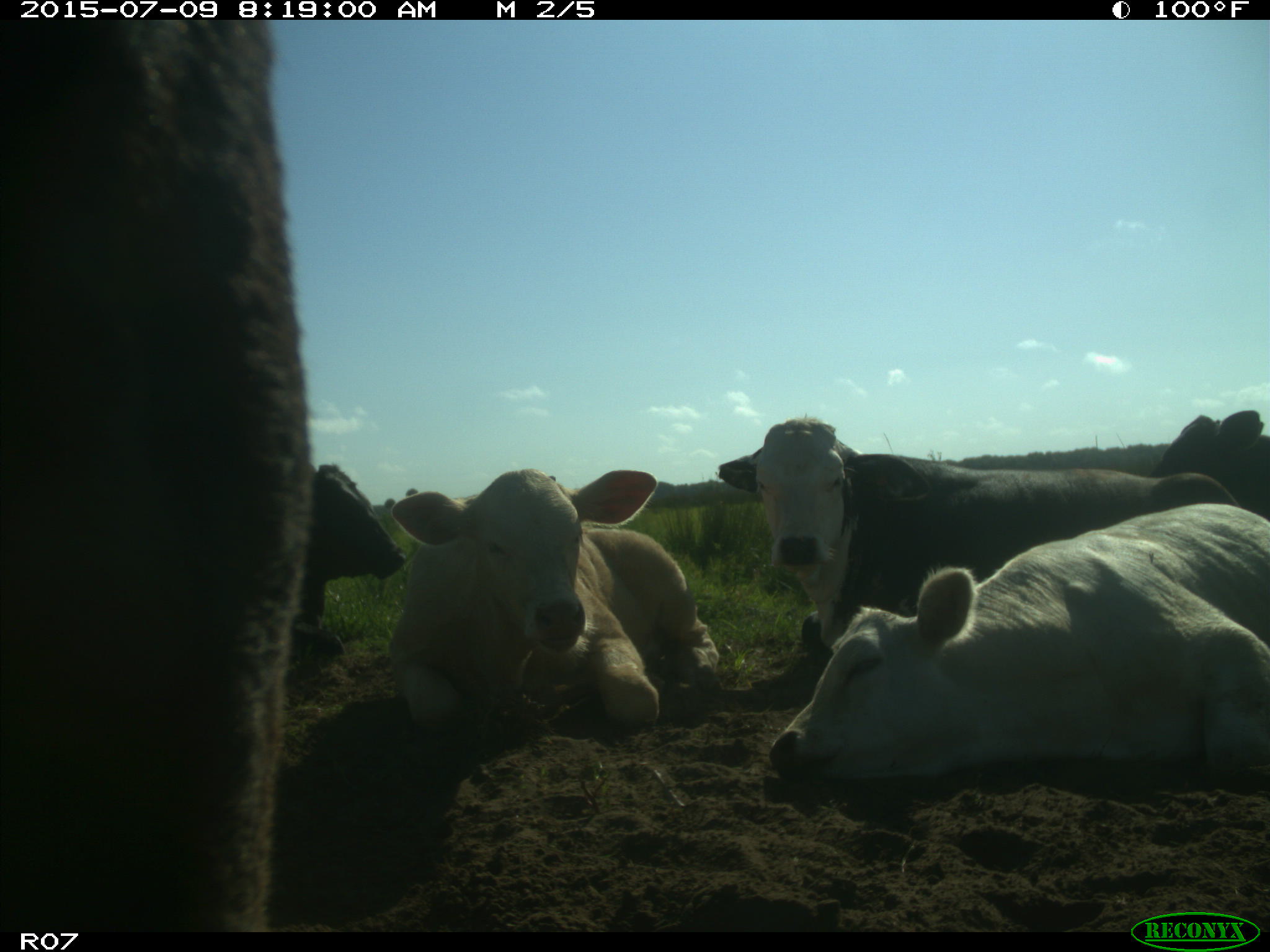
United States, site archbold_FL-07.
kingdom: Animalia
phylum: Chordata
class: Mammalia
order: Artiodactyla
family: Bovidae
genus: Bos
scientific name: Bos taurus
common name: domestic cow